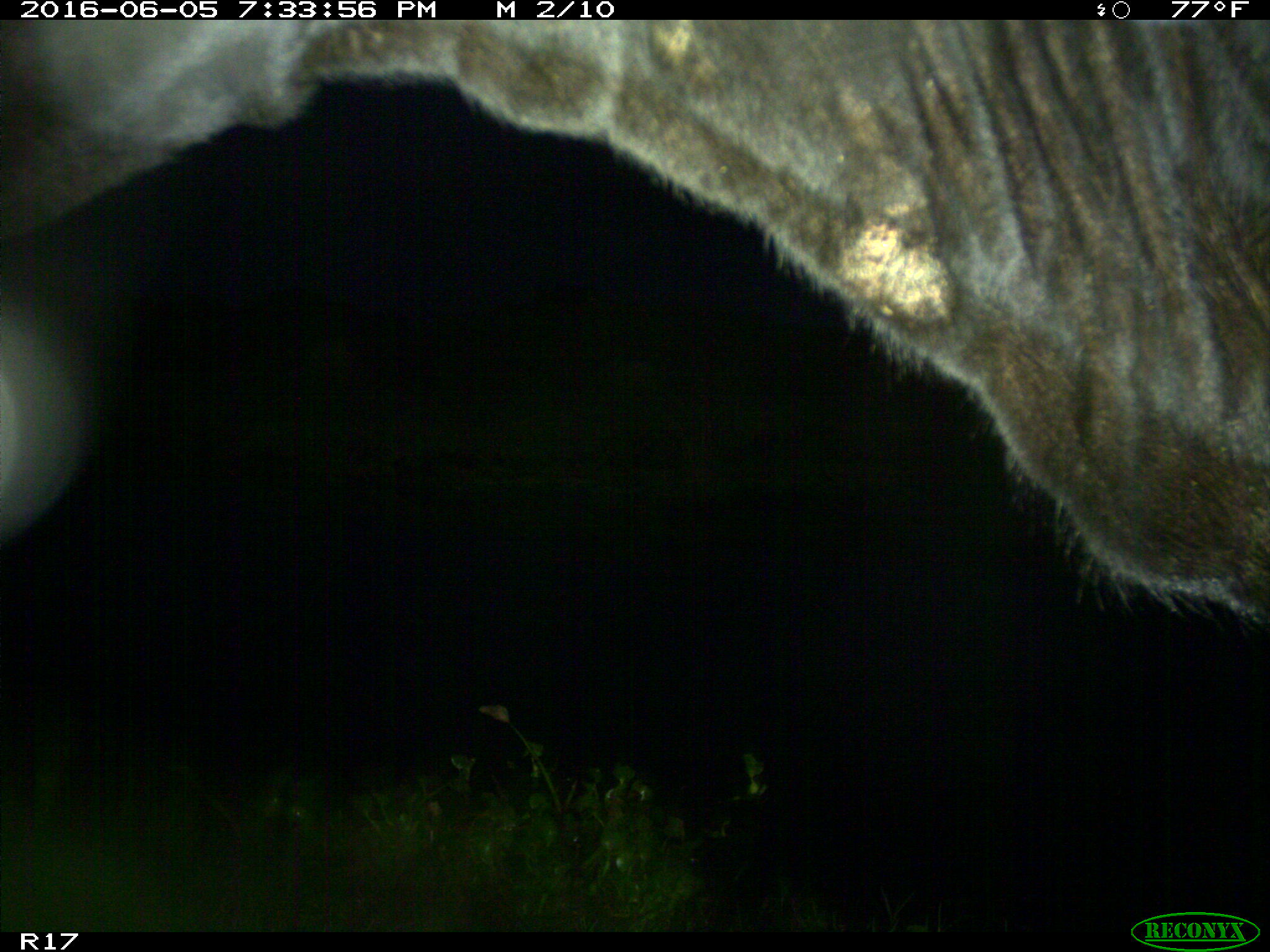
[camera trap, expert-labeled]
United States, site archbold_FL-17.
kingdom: Animalia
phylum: Chordata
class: Mammalia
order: Artiodactyla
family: Bovidae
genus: Bos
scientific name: Bos taurus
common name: domestic cow